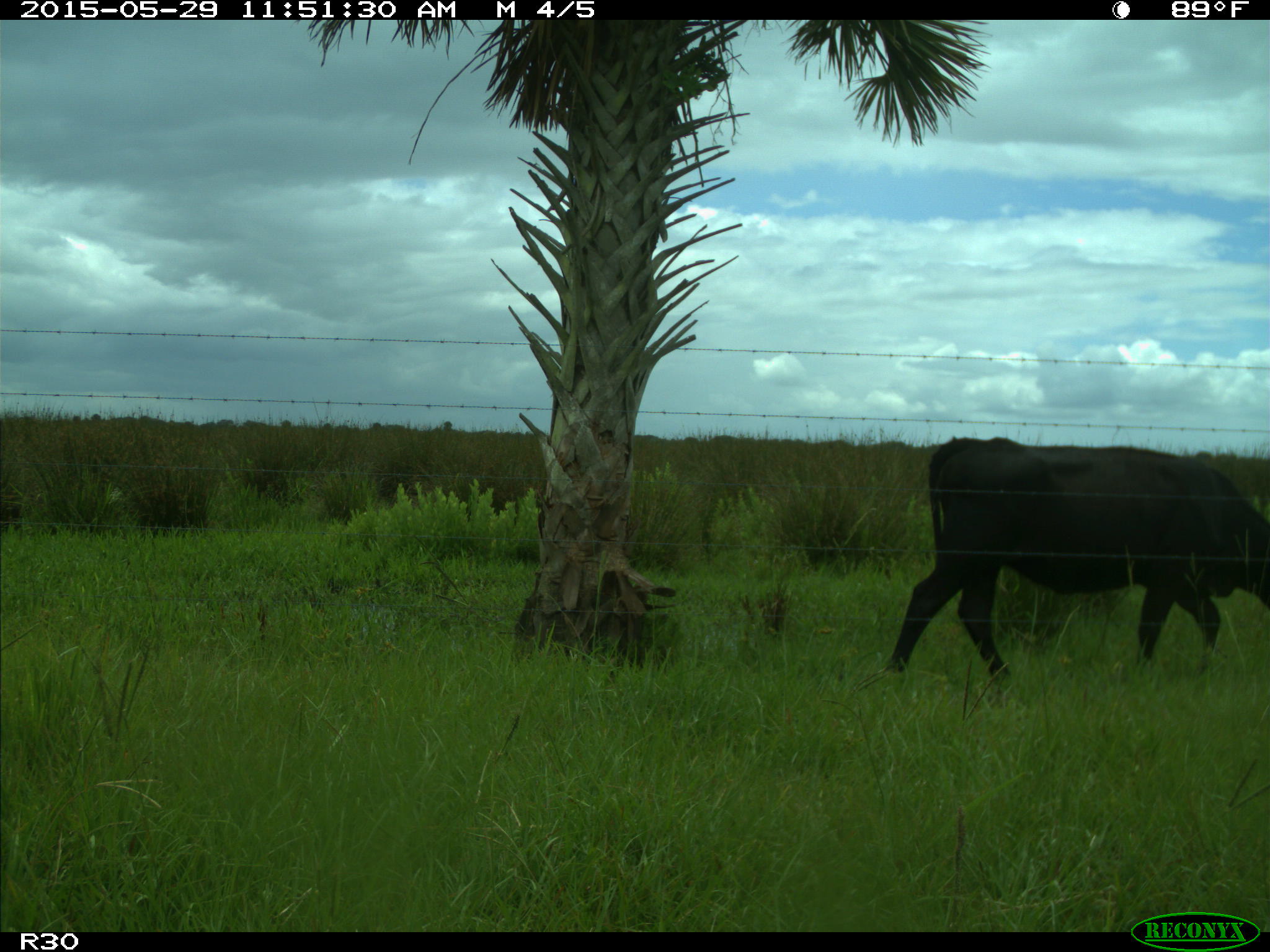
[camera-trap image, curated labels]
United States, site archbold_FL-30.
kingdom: Animalia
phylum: Chordata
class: Mammalia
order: Artiodactyla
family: Bovidae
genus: Bos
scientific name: Bos taurus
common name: domestic cow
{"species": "Bos taurus (domestic cow)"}